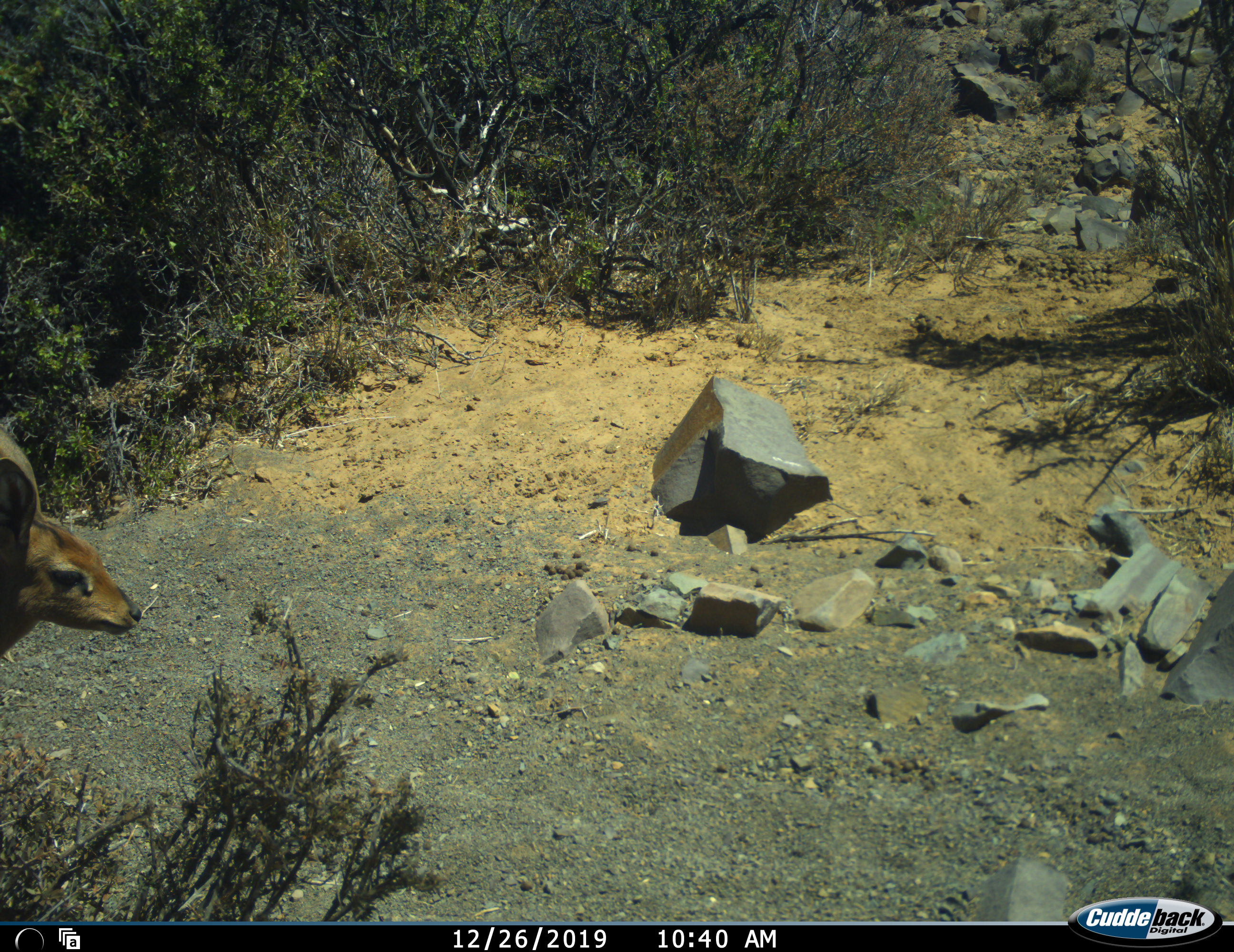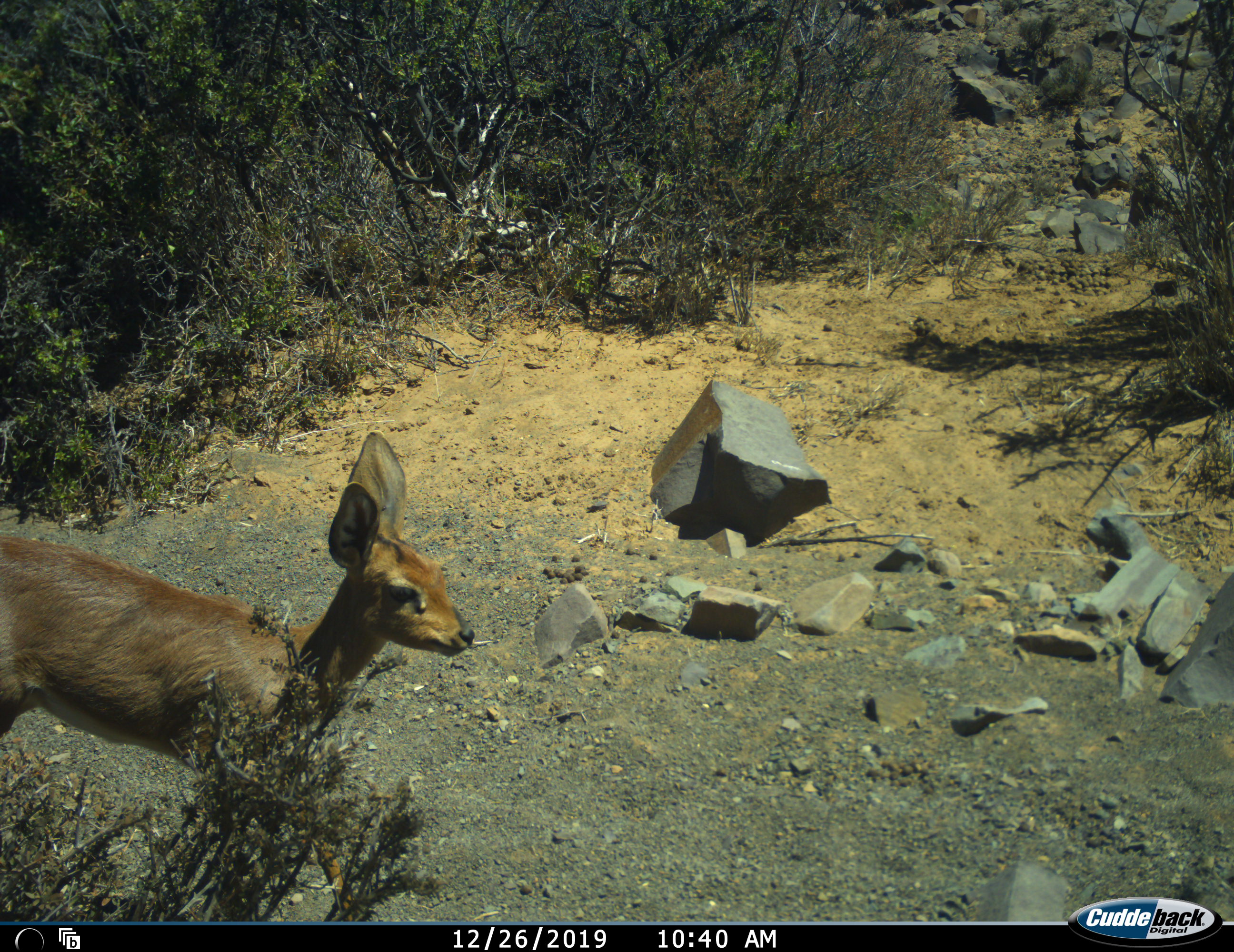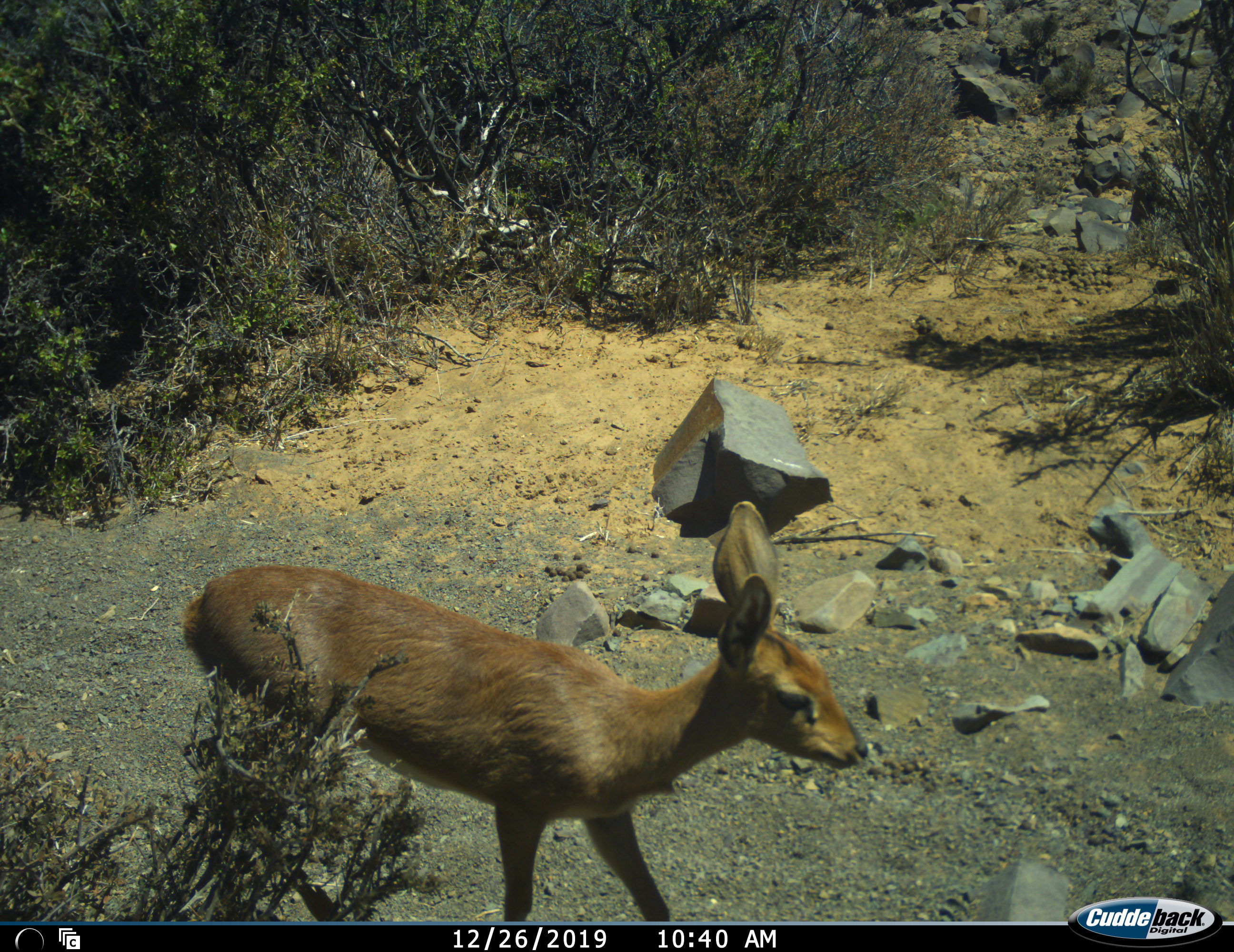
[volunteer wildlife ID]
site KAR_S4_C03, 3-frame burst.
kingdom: Animalia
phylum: Chordata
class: Mammalia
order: Artiodactyla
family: Bovidae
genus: Raphicerus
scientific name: Raphicerus campestris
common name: steenbok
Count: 1.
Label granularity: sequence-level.